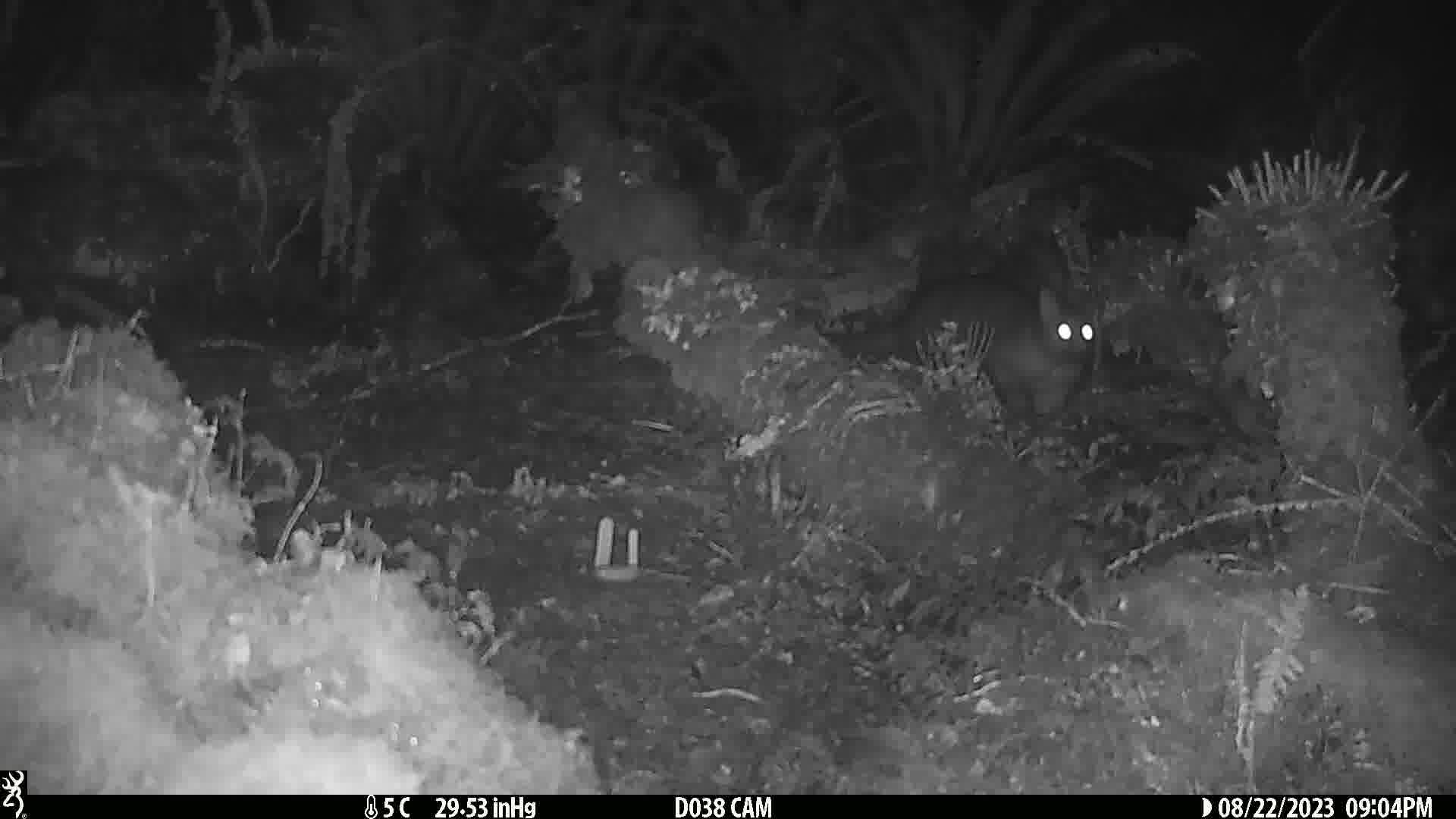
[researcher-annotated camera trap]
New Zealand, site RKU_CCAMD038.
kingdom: Animalia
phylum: Chordata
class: Mammalia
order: Diprotodontia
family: Phalangeridae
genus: Trichosurus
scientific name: Trichosurus vulpecula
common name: common brushtail possum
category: possum